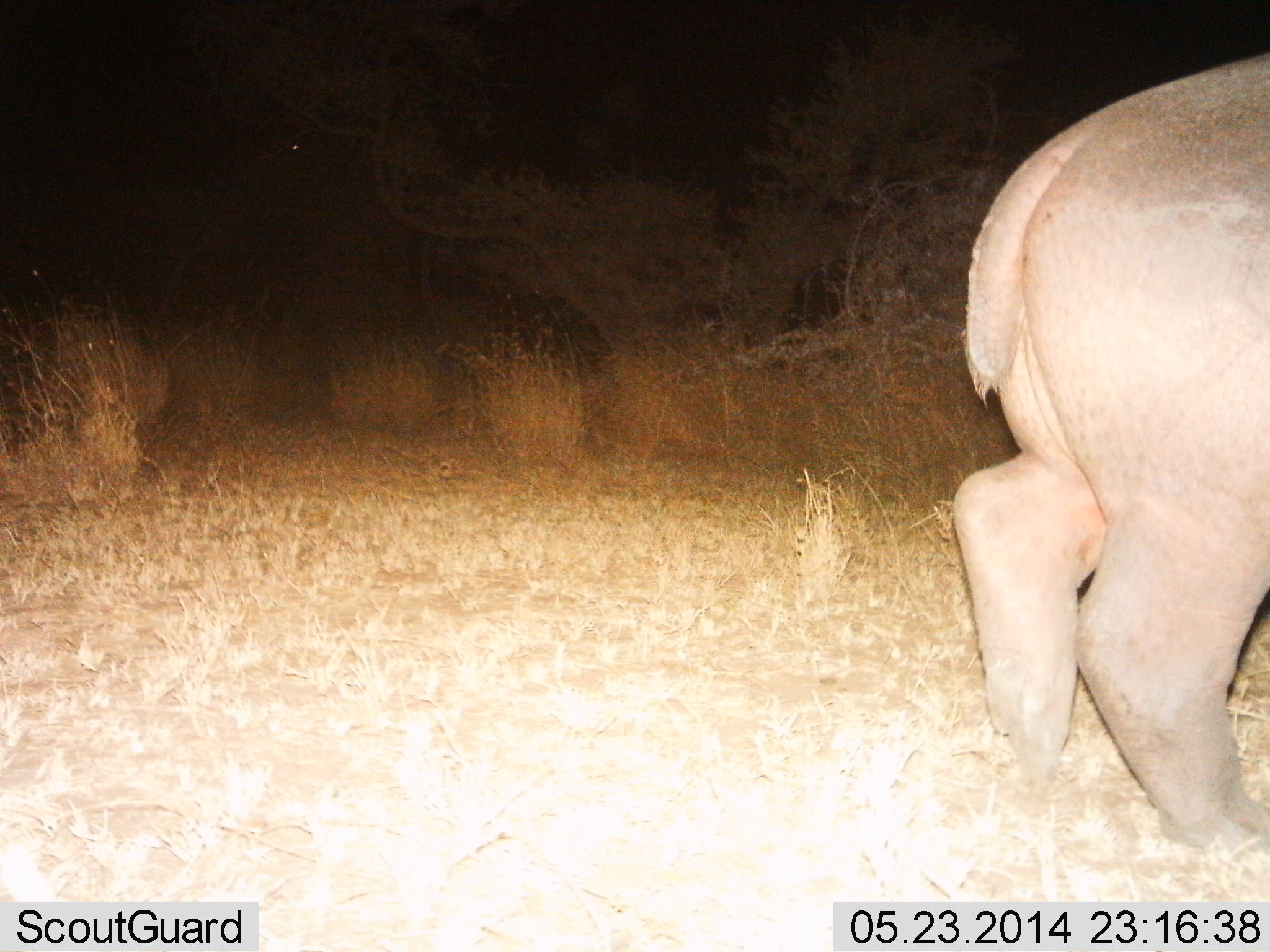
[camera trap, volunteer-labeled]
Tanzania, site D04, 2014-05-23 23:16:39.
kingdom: Animalia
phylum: Chordata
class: Mammalia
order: Artiodactyla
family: Hippopotamidae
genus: Hippopotamus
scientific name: Hippopotamus amphibius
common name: hippopotamus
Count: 1.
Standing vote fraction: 30%.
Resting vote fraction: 0%.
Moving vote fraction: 70%.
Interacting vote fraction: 0%.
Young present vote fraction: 0%.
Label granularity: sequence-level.